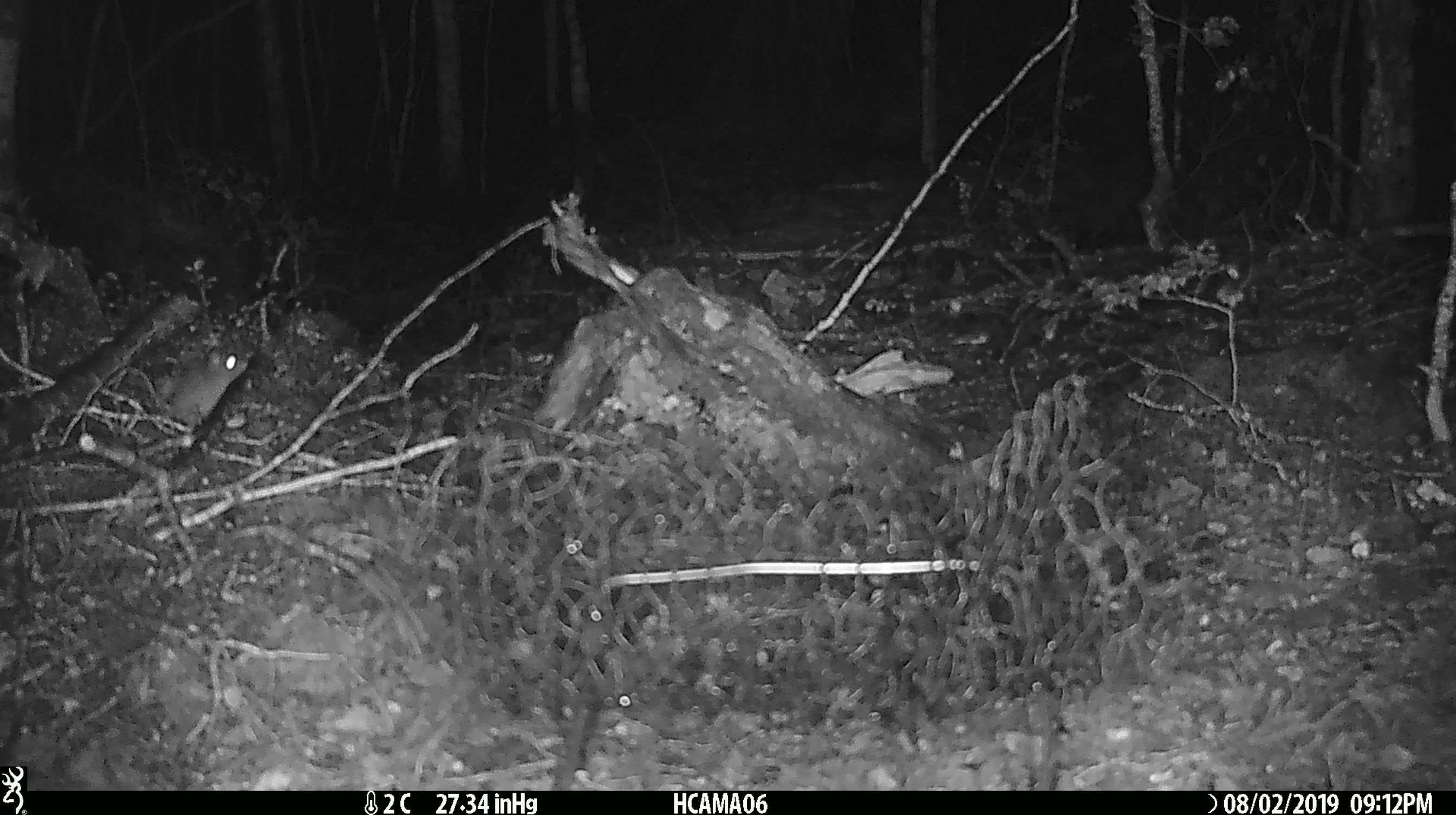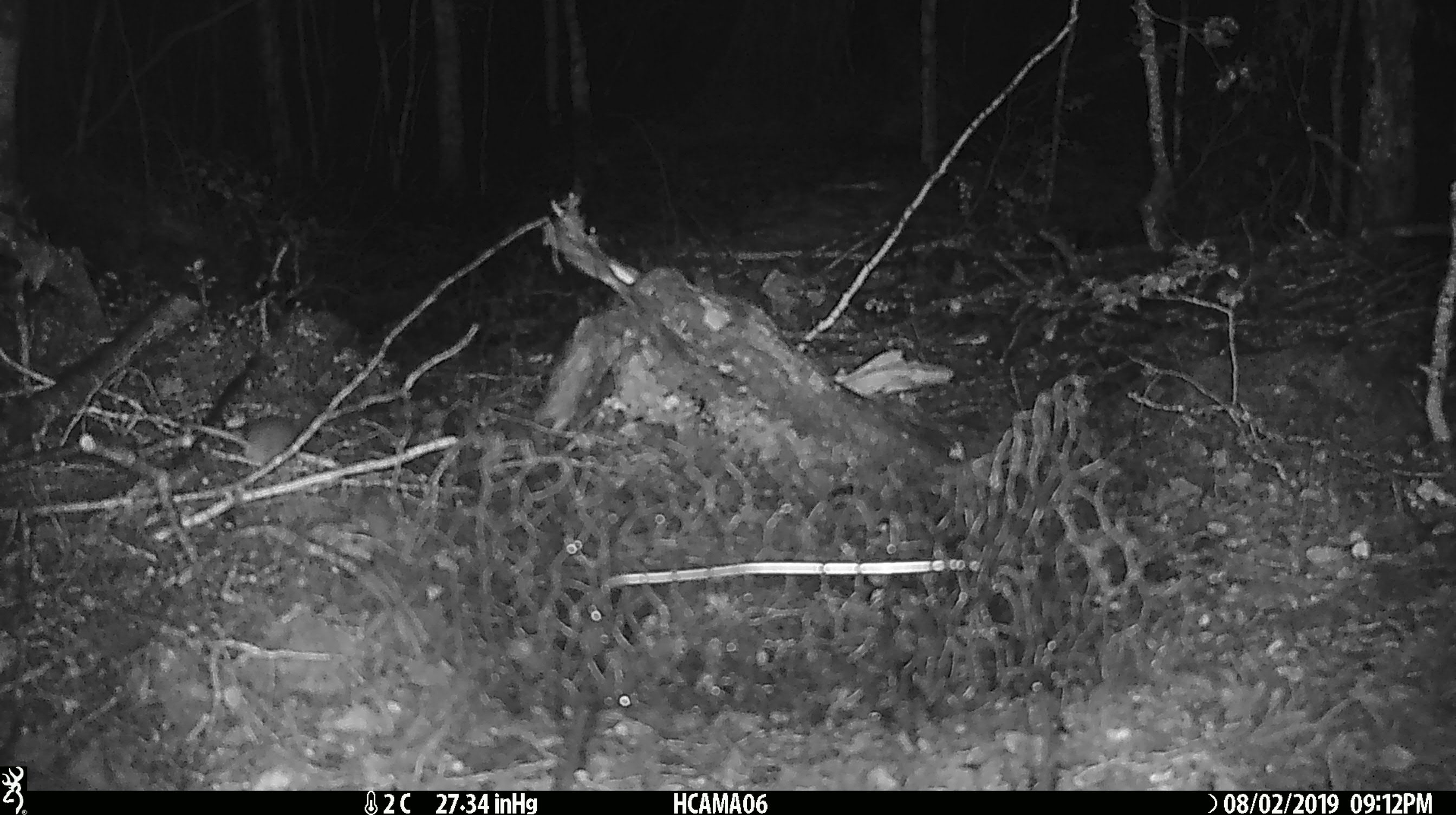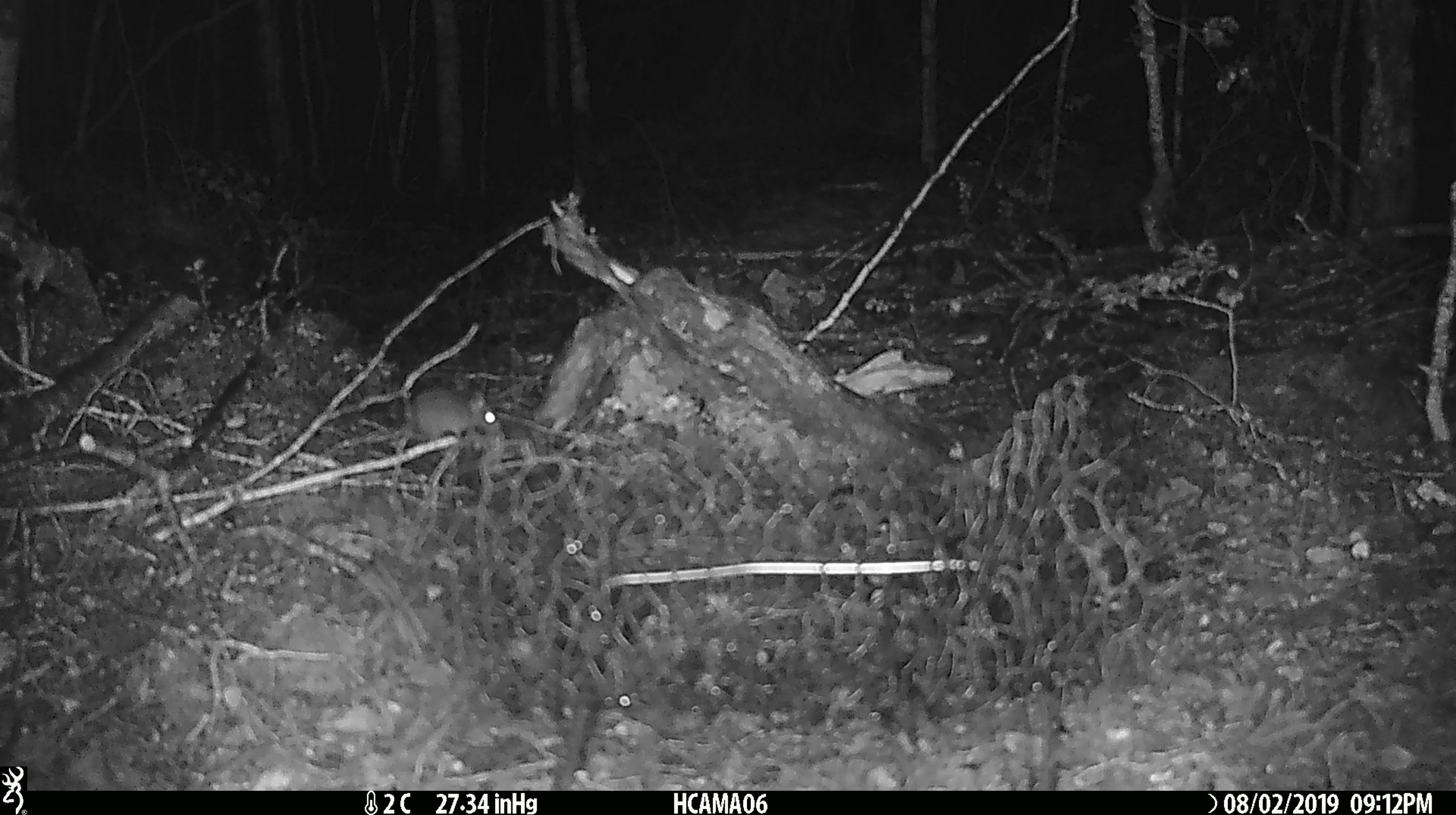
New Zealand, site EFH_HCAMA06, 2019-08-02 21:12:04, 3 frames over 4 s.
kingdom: Animalia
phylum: Chordata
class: Mammalia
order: Rodentia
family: Muridae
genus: Mus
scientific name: Mus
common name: mouse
Mouse (Mus).